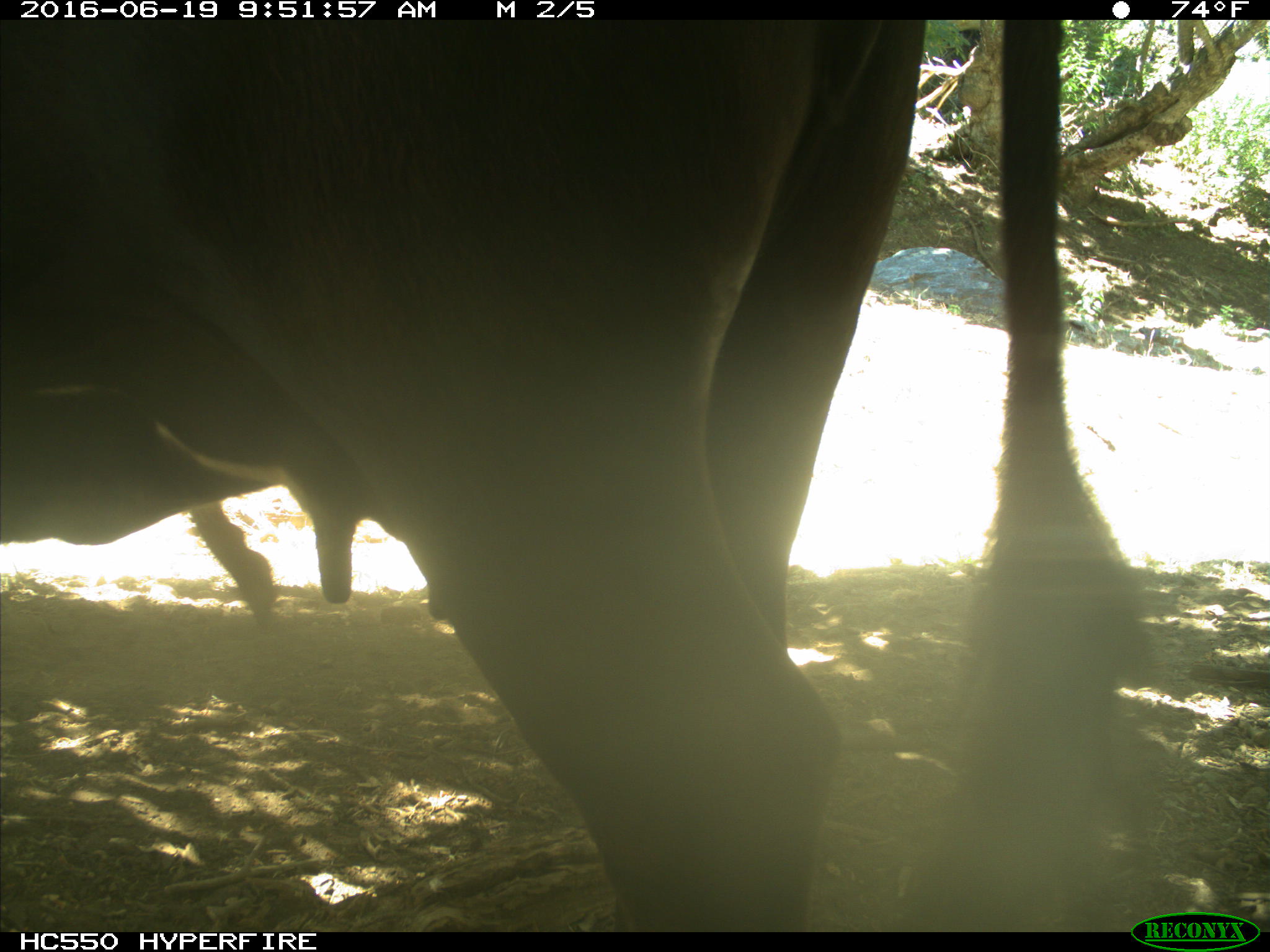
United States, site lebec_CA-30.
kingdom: Animalia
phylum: Chordata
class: Mammalia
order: Artiodactyla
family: Bovidae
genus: Bos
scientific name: Bos taurus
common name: domestic cow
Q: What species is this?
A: Bos taurus (domestic cow).